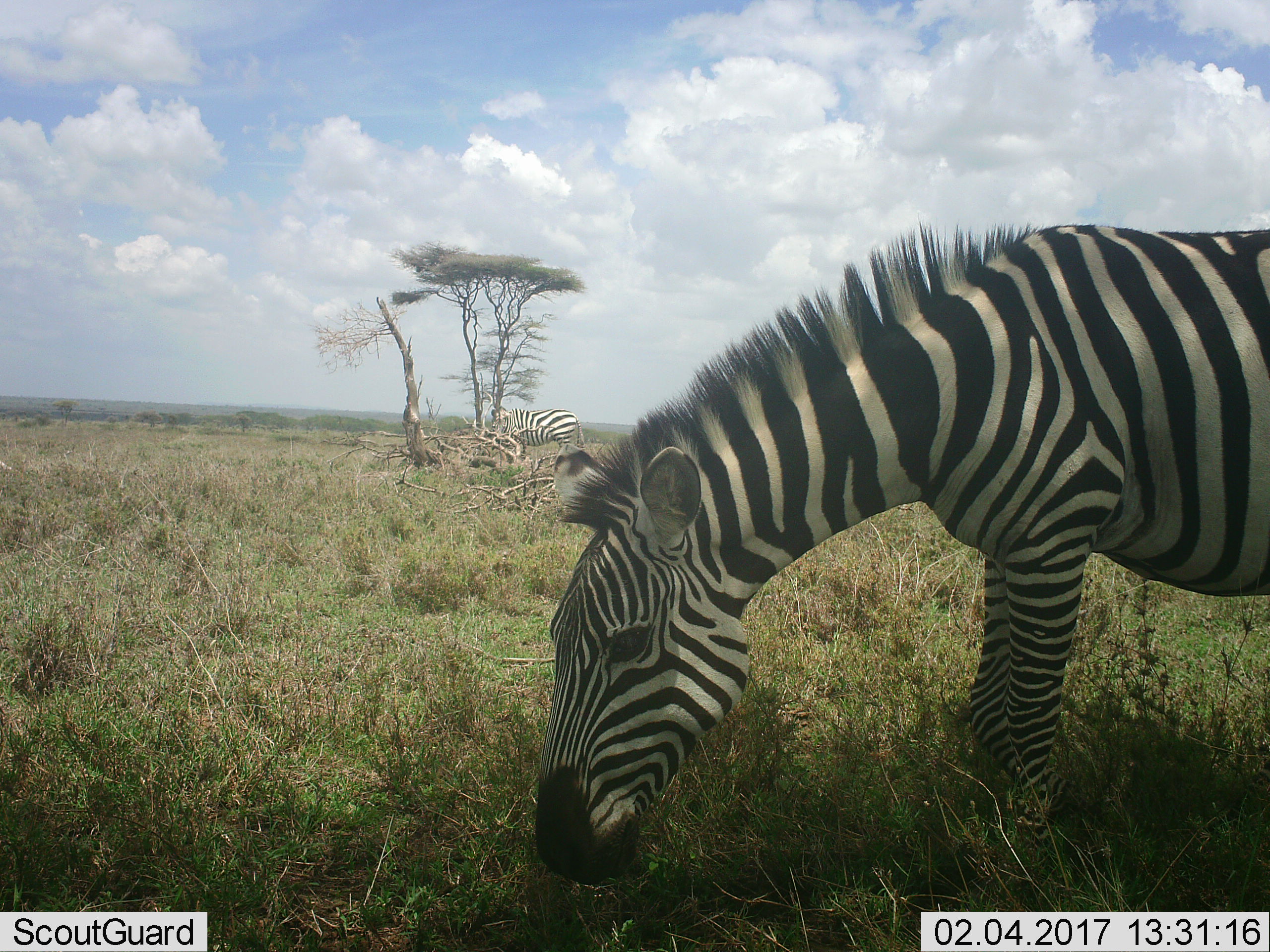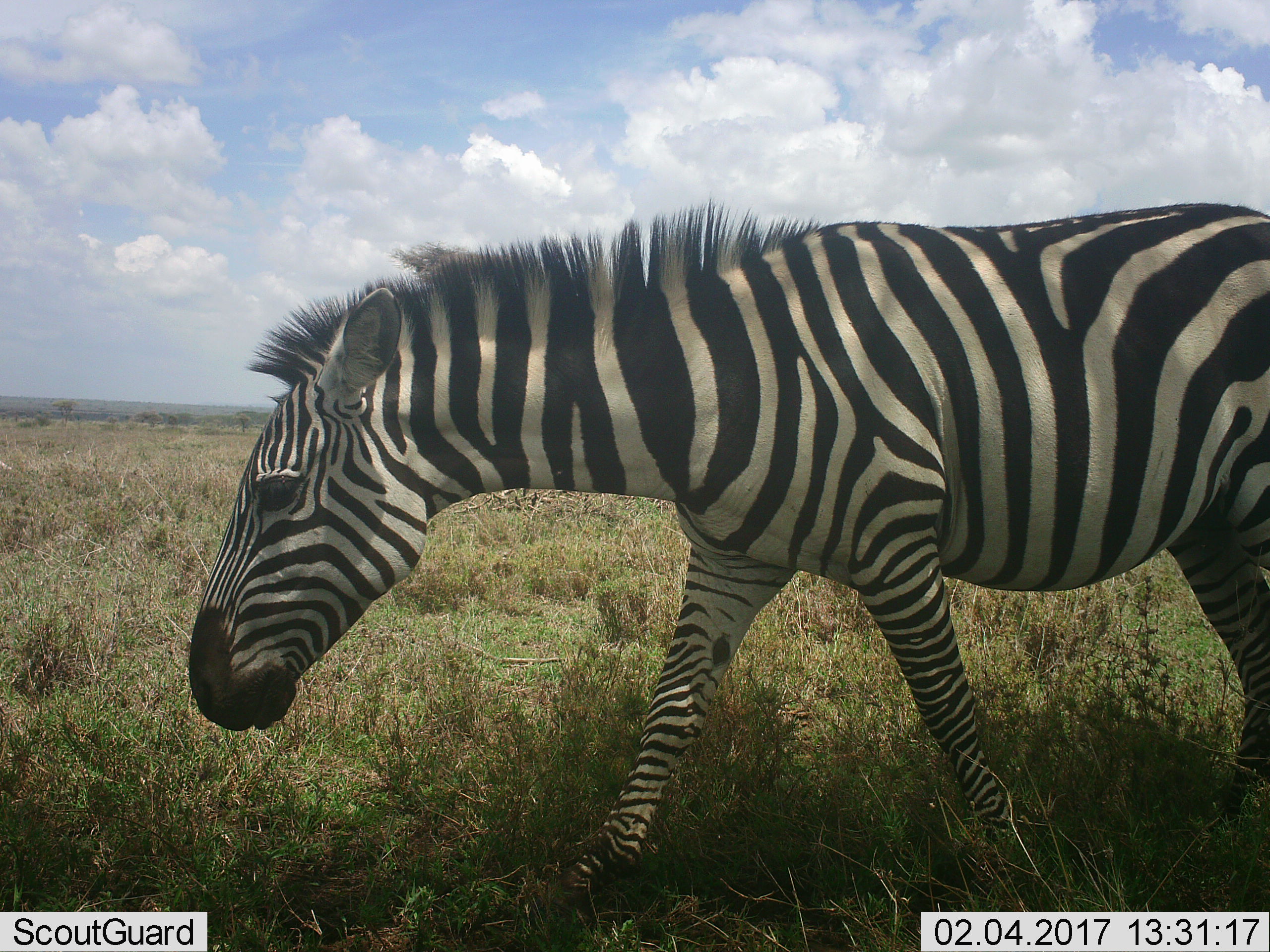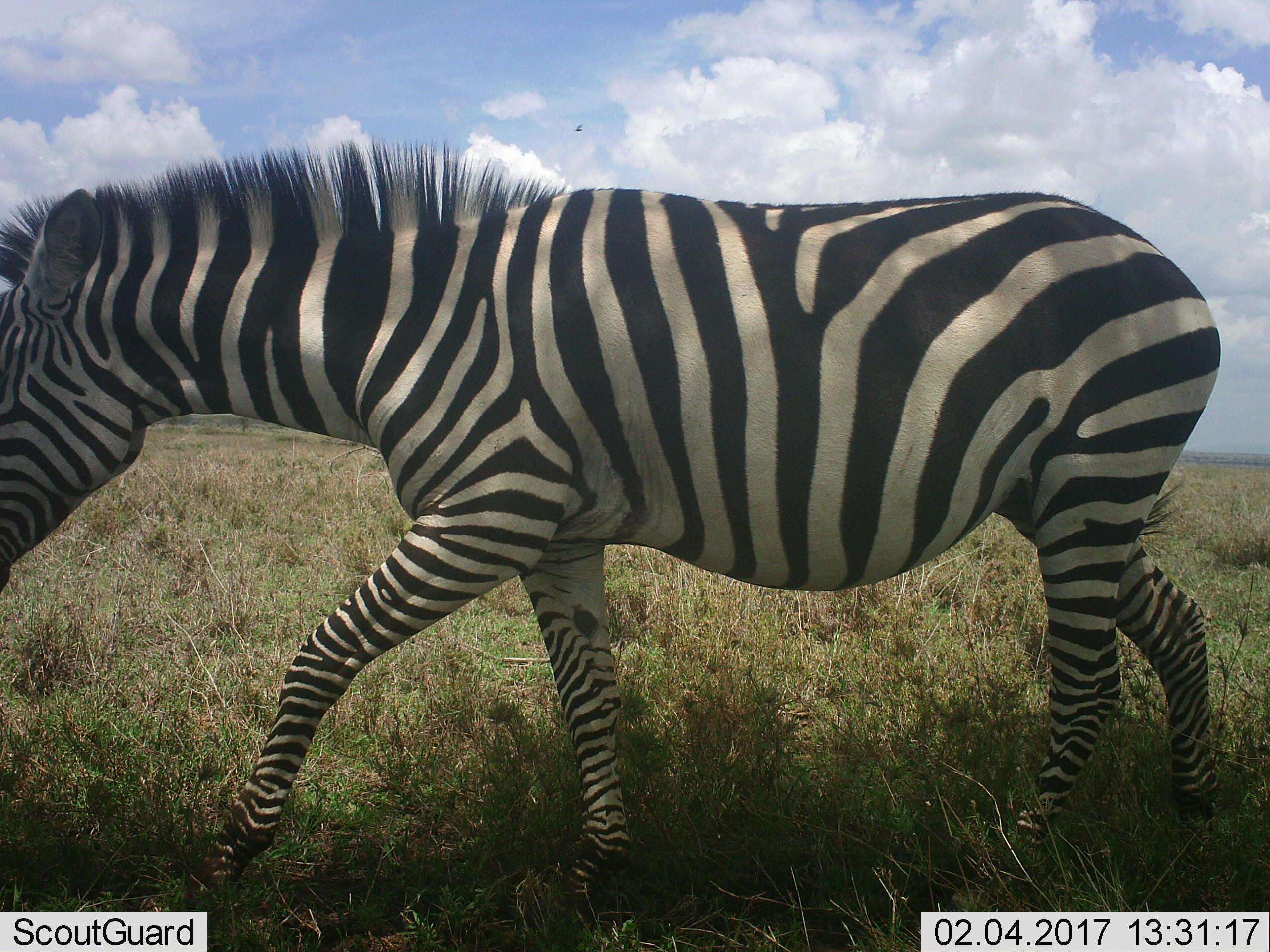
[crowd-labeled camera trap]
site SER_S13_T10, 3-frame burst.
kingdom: Animalia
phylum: Chordata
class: Mammalia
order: Perissodactyla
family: Equidae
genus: Equus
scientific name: Equus quagga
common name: plains zebra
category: zebraplains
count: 2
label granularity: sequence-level